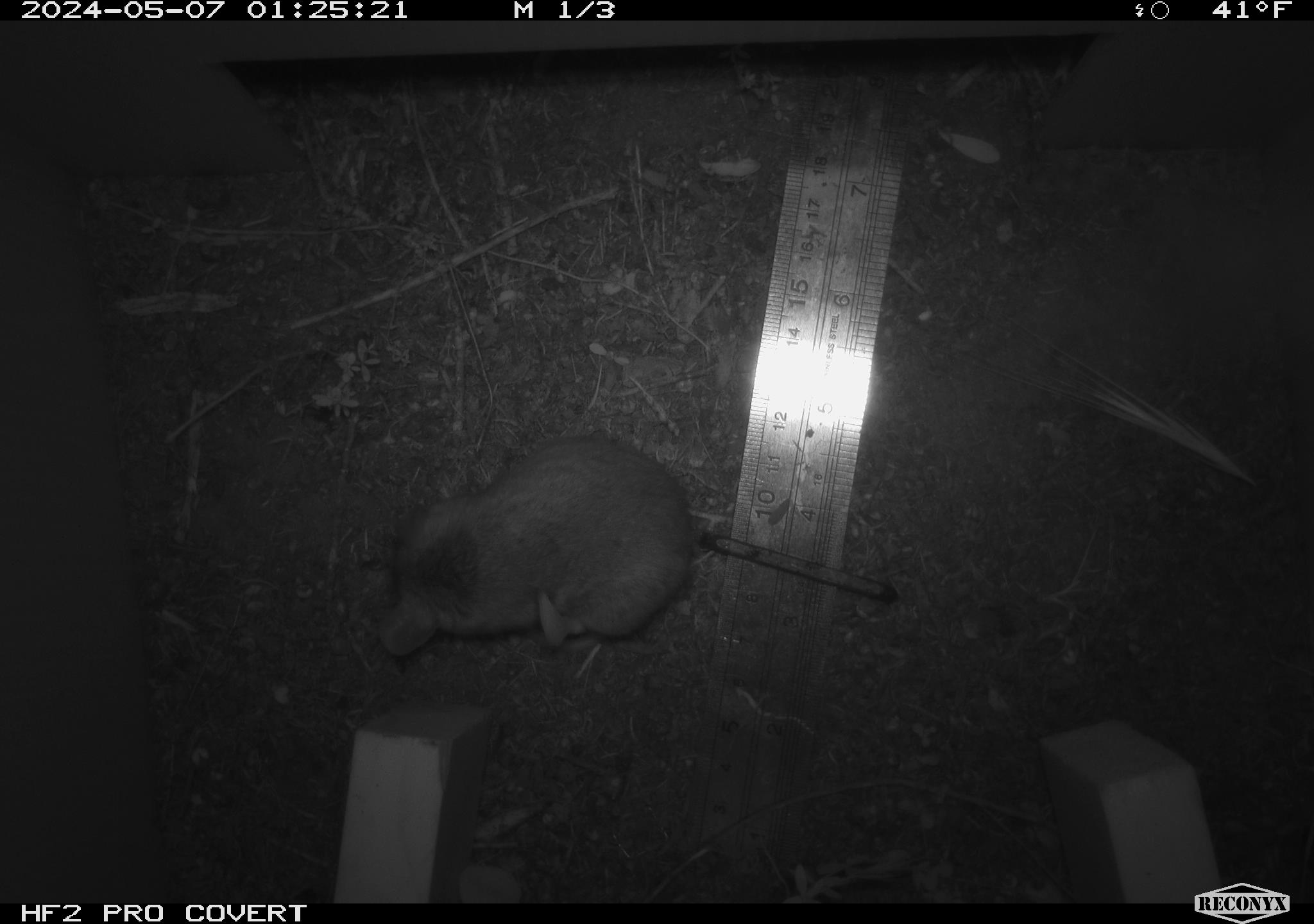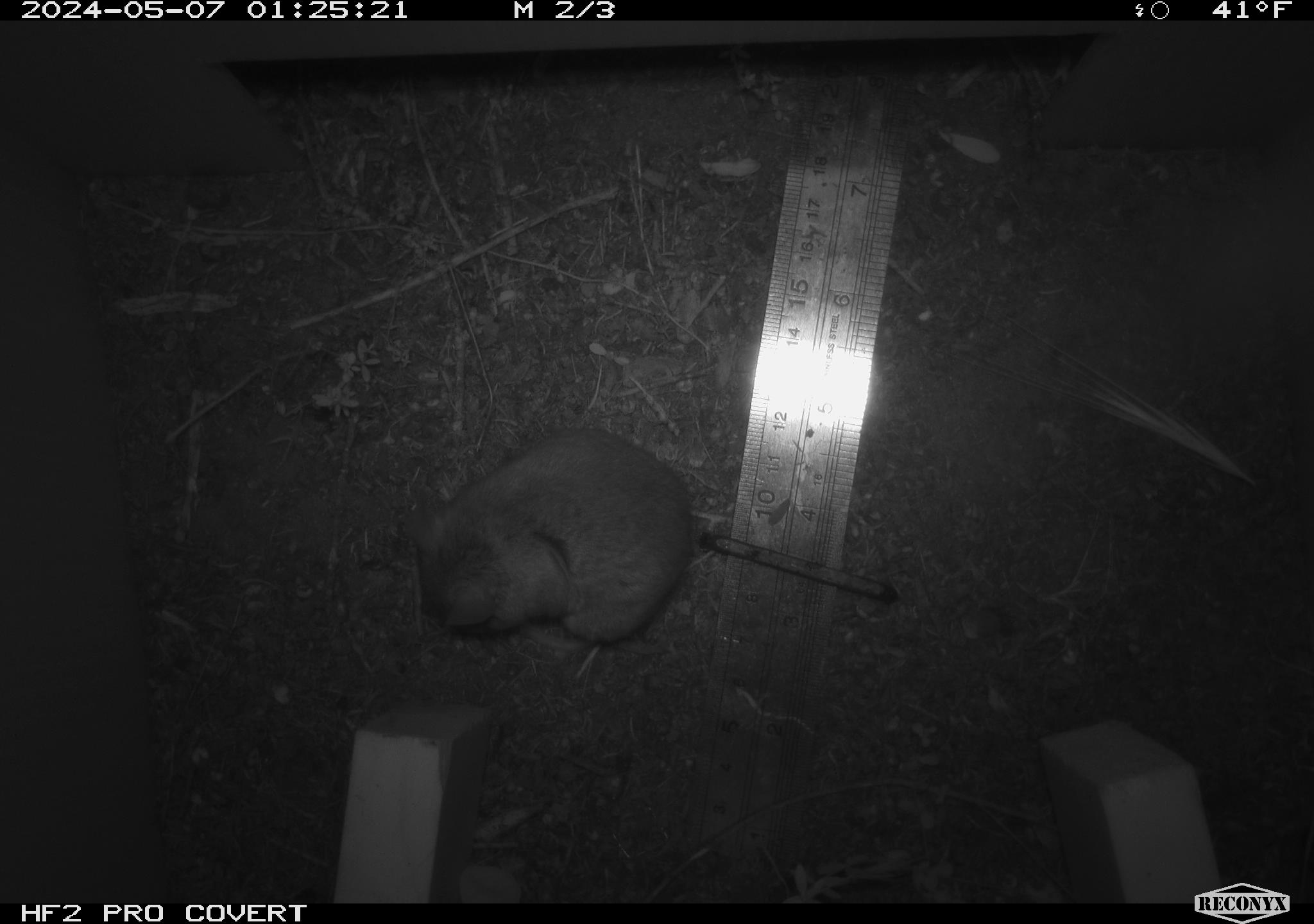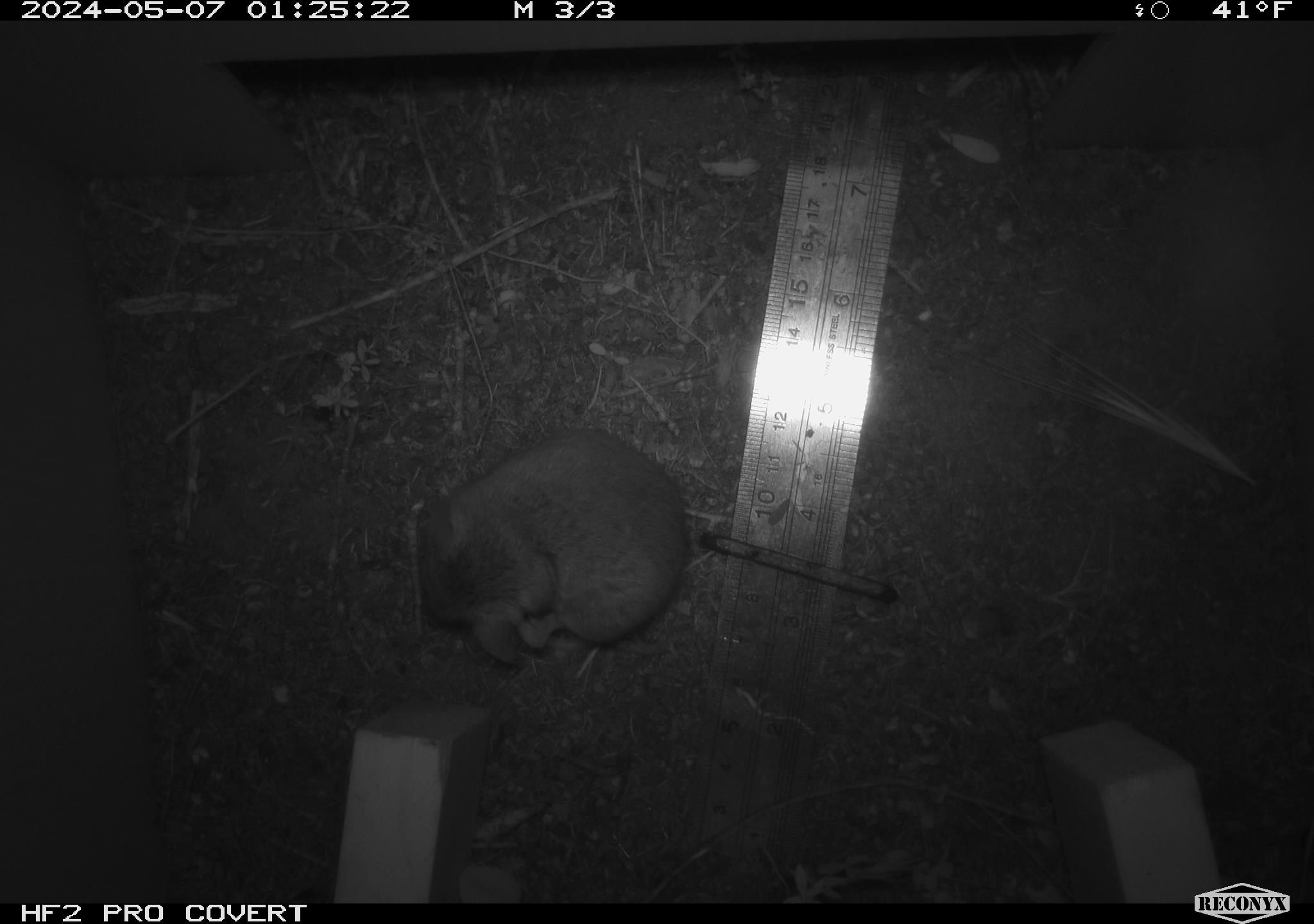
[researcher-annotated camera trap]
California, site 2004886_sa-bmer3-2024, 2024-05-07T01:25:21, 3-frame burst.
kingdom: Animalia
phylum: Chordata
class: Mammalia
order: Rodentia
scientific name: Rodentia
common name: mouse species